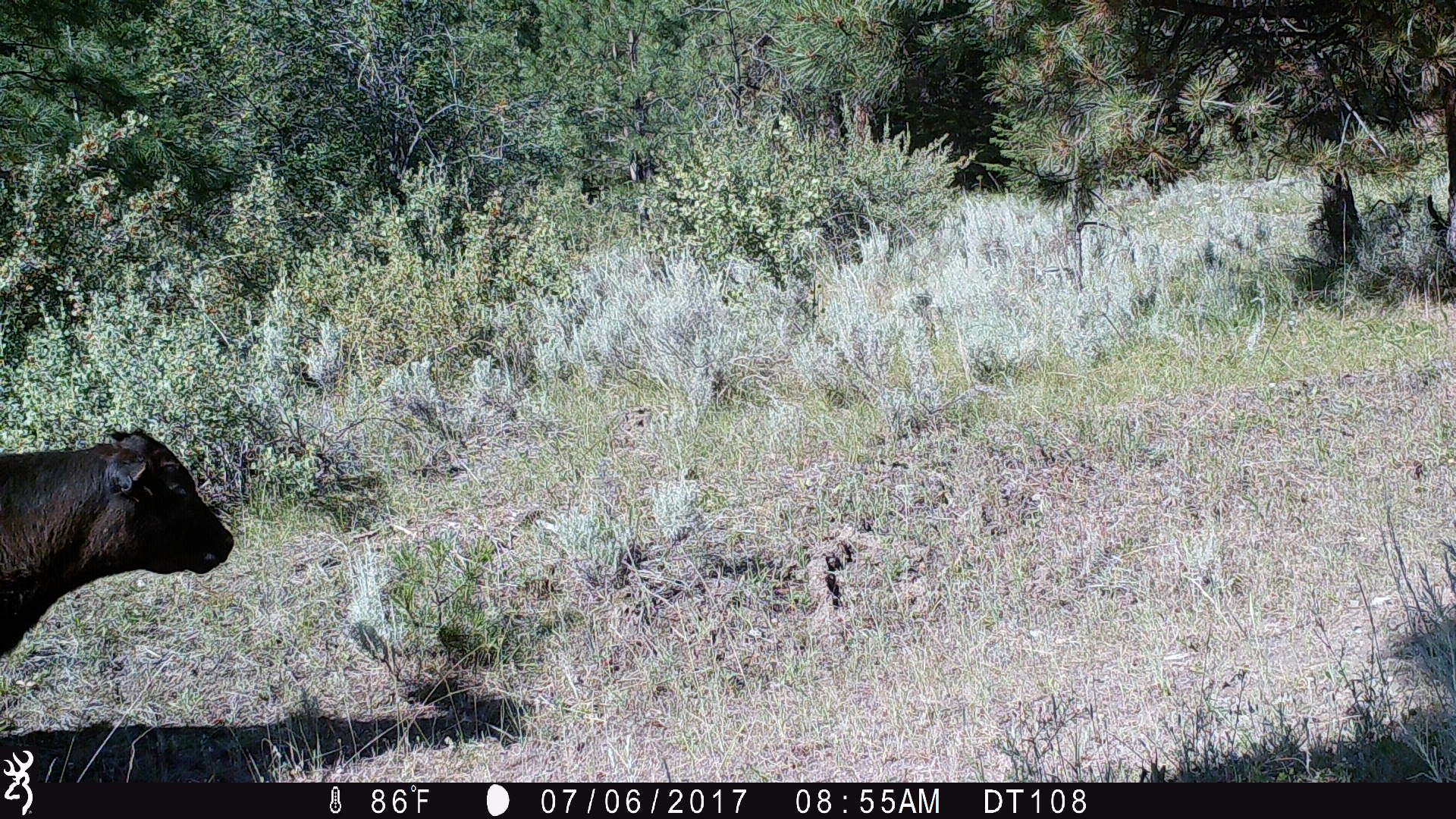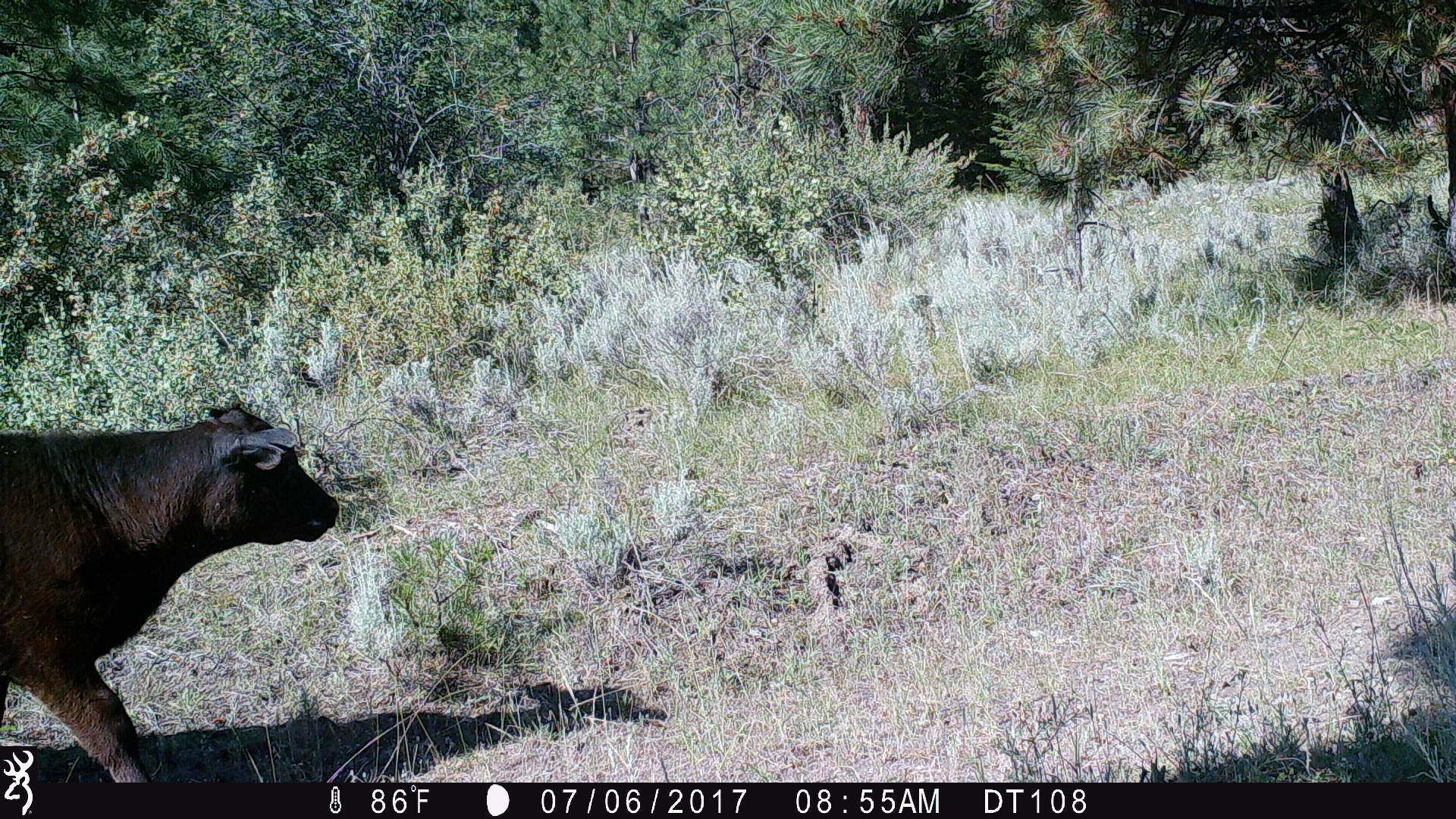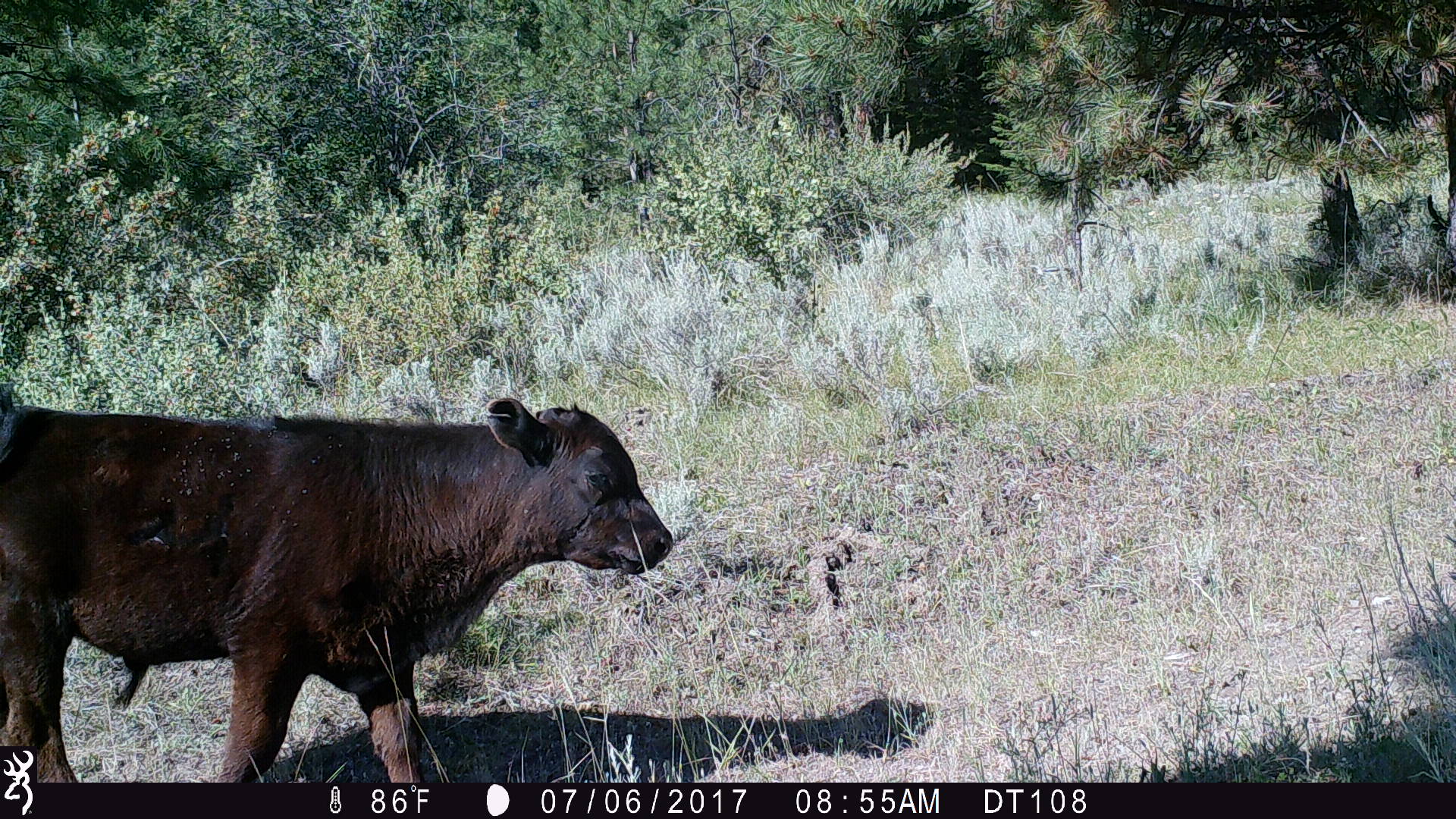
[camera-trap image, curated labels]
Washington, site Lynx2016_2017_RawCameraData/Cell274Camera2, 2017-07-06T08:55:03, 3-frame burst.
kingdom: Animalia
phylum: Chordata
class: Mammalia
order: Artiodactyla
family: Bovidae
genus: Bos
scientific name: Bos taurus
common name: domestic cattle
Domestic cattle (Bos taurus). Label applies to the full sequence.